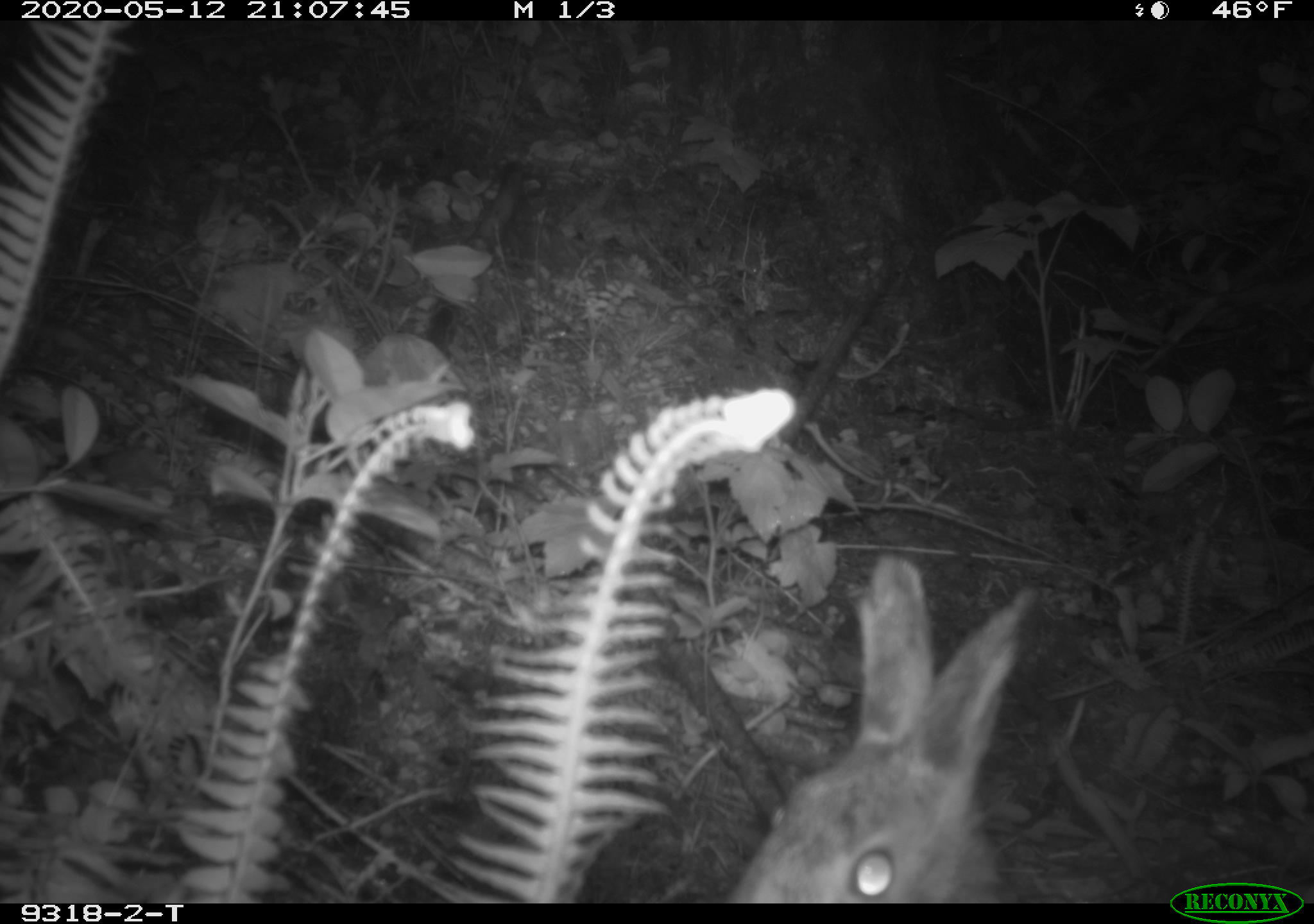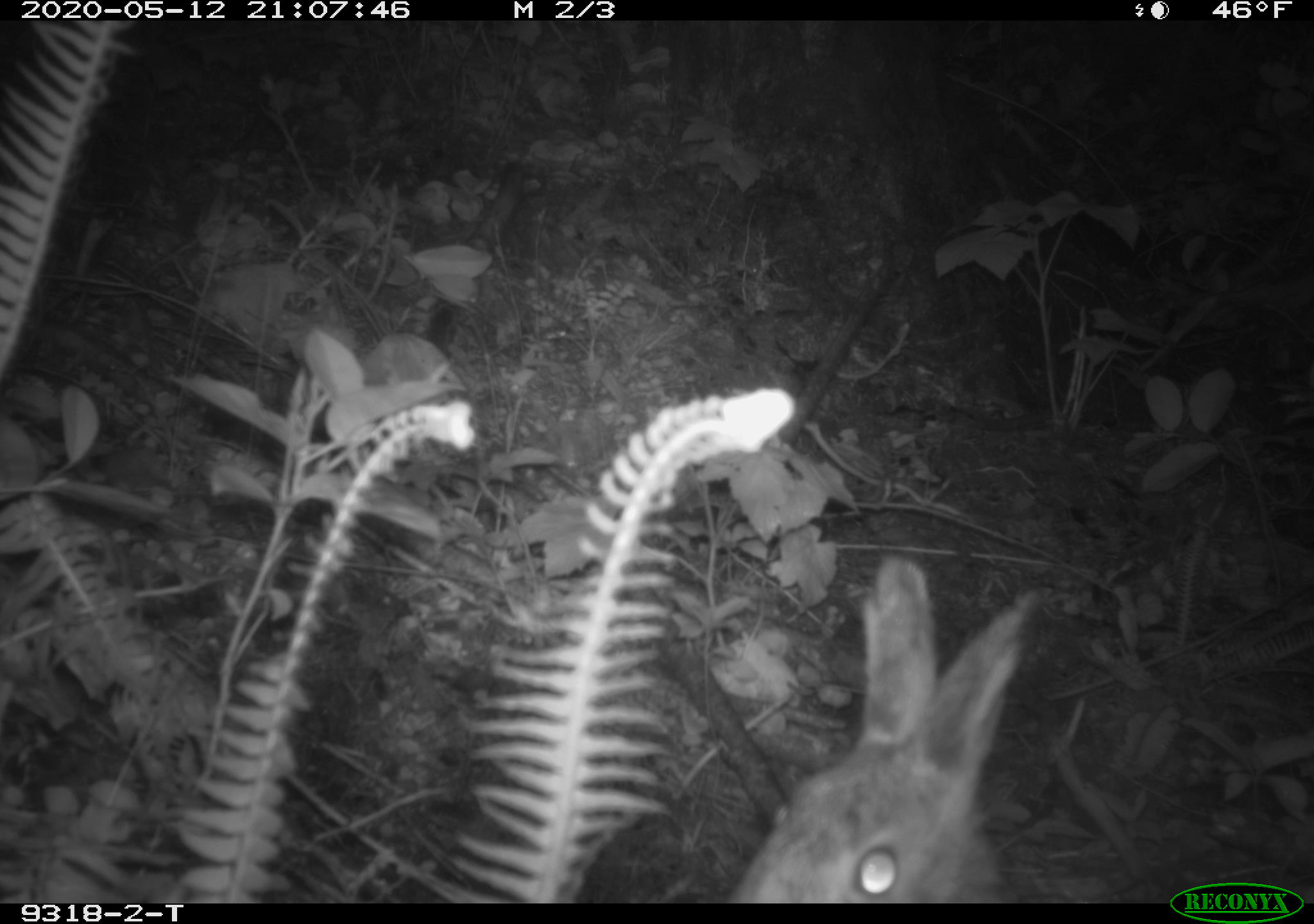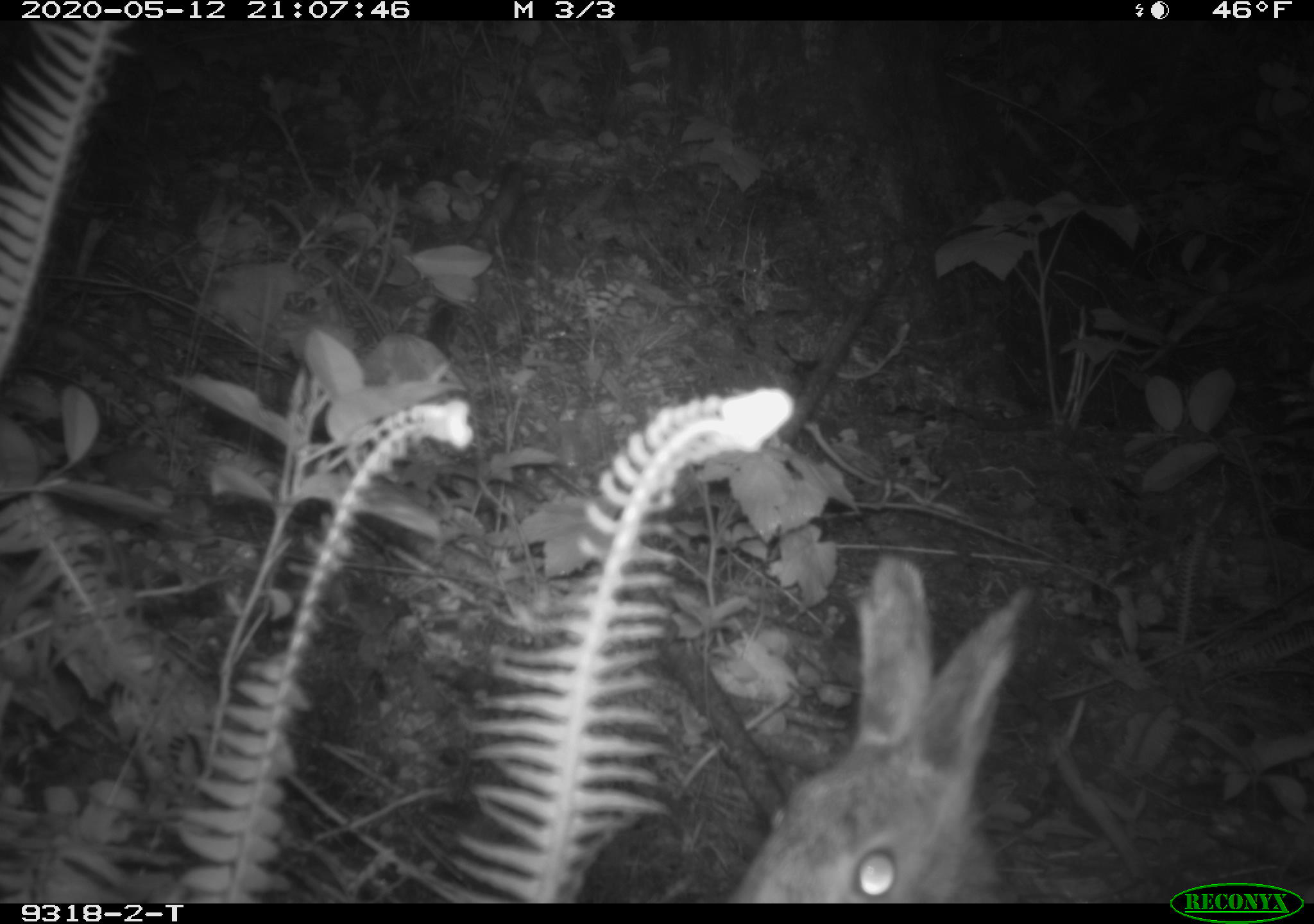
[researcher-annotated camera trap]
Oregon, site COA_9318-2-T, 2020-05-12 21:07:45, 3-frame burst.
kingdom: Animalia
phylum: Chordata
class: Mammalia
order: Lagomorpha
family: Leporidae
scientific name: Leporidae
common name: hares and rabbits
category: leporidae family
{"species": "leporidae family (hares and rabbits) (Leporidae)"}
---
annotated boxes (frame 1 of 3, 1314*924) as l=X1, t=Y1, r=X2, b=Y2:
leporidae family: l=719, t=554, r=1043, b=896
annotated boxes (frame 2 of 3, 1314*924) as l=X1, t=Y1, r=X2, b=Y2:
leporidae family: l=719, t=550, r=1040, b=898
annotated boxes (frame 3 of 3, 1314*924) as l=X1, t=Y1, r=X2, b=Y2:
leporidae family: l=723, t=552, r=1045, b=894